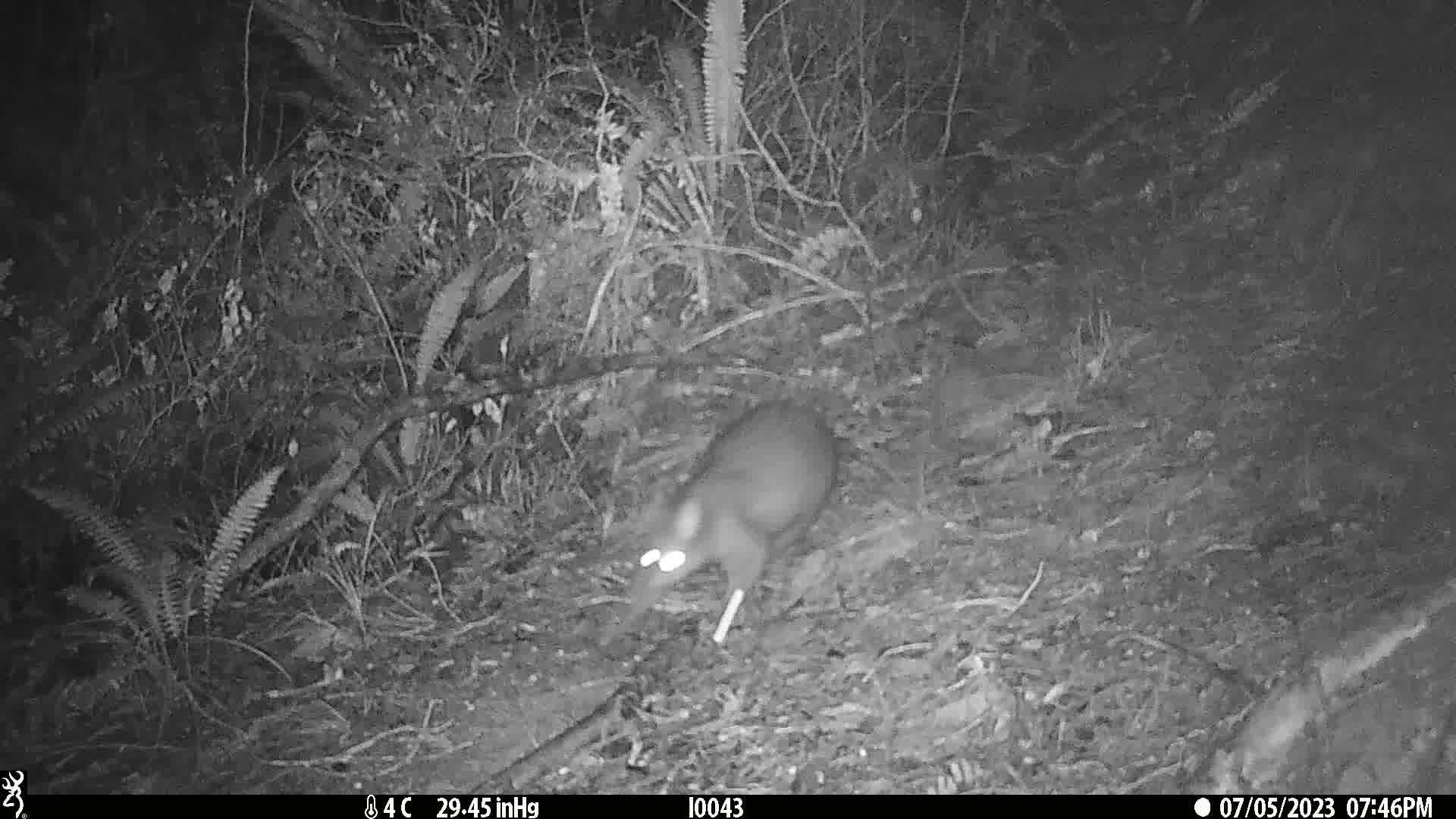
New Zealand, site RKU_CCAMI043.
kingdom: Animalia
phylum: Chordata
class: Mammalia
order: Diprotodontia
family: Phalangeridae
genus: Trichosurus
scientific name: Trichosurus vulpecula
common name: common brushtail possum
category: possum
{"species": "possum (common brushtail possum) (Trichosurus vulpecula)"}